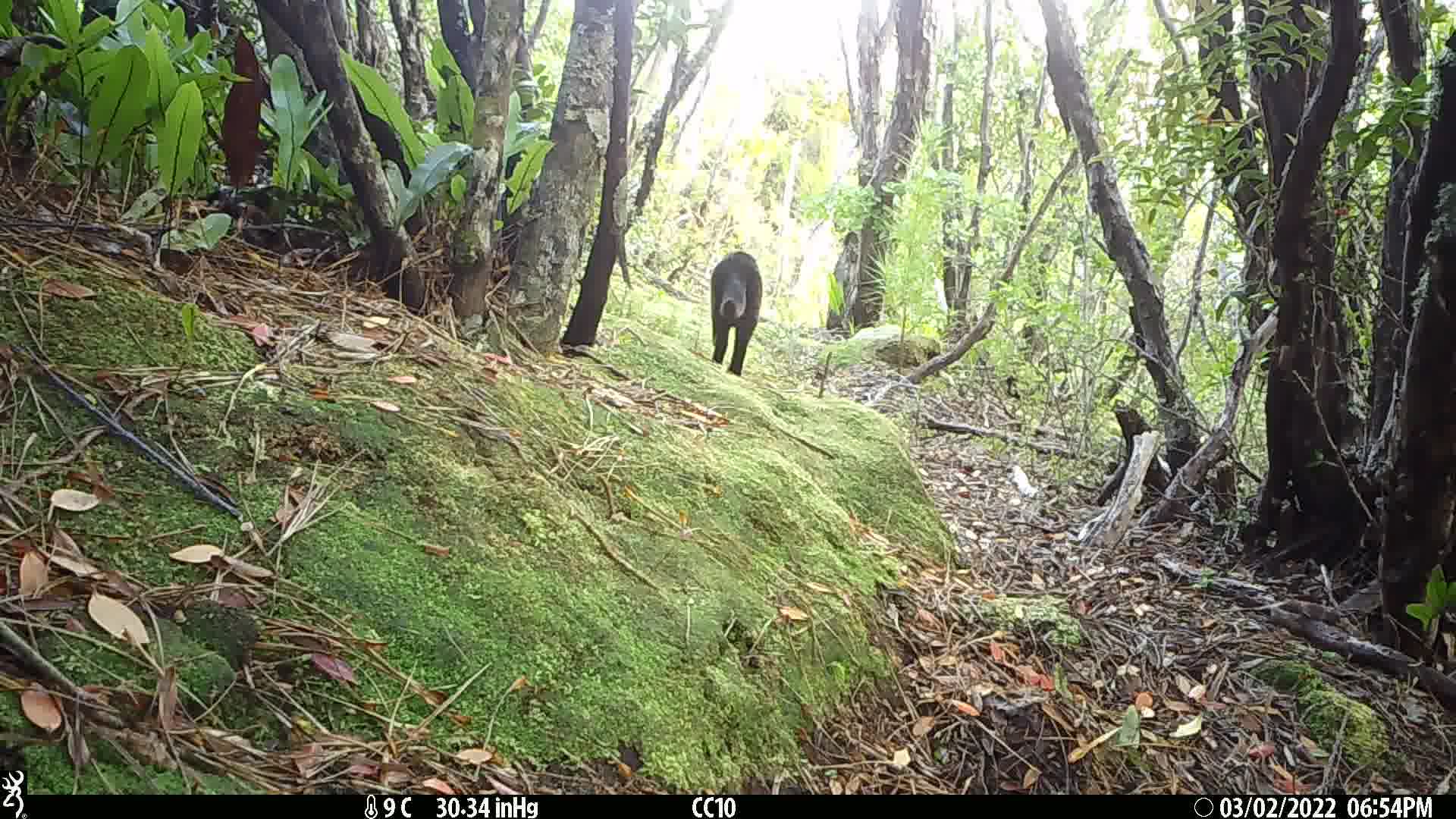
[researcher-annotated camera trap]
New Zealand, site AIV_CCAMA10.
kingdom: Animalia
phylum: Chordata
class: Mammalia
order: Carnivora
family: Felidae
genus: Felis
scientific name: Felis catus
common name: domestic cat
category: cat